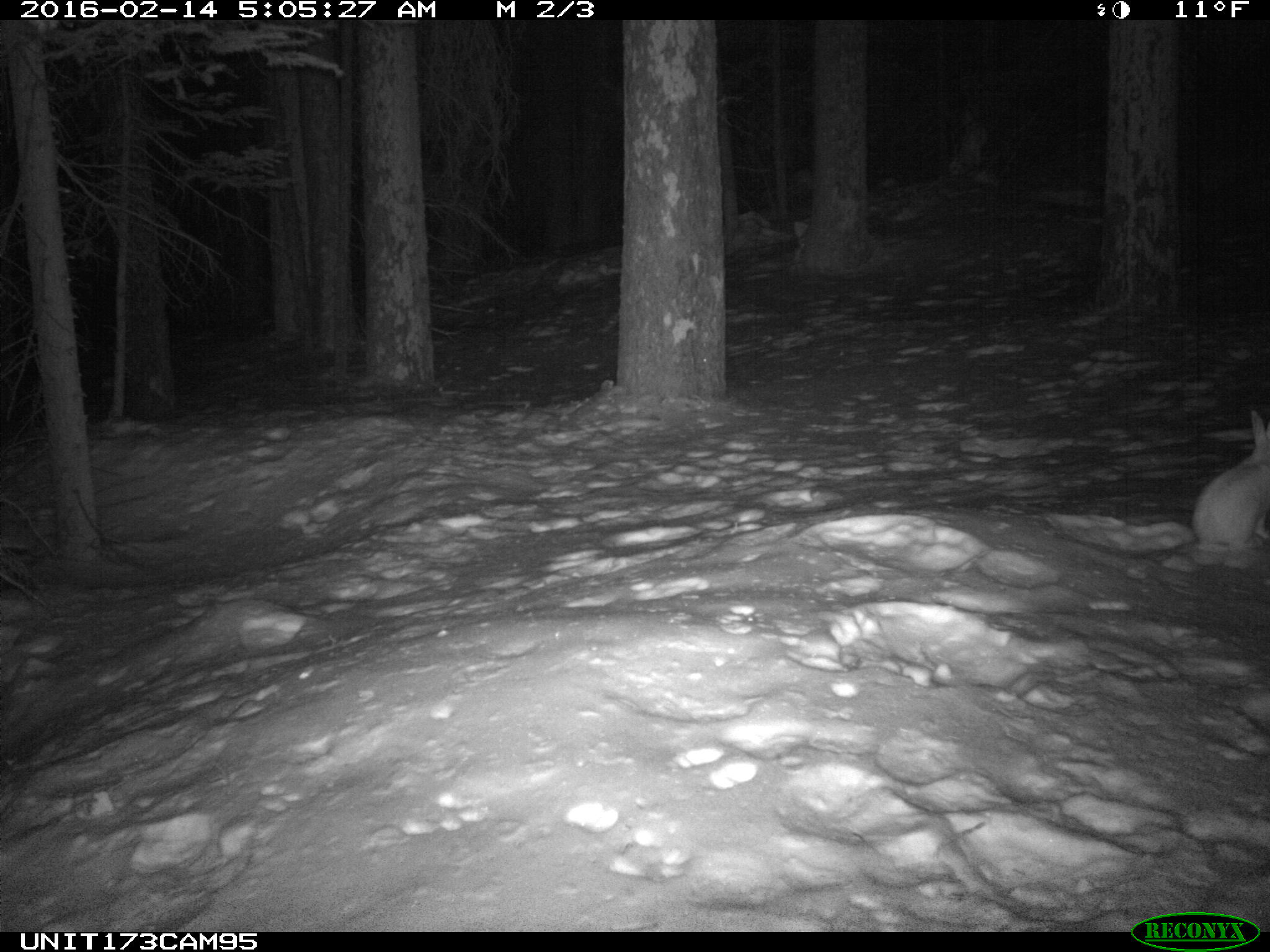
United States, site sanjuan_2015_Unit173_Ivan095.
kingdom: Animalia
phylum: Chordata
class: Mammalia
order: Lagomorpha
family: Leporidae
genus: Lepus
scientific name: Lepus americanus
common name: snowshoe hare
Lepus americanus (snowshoe hare).